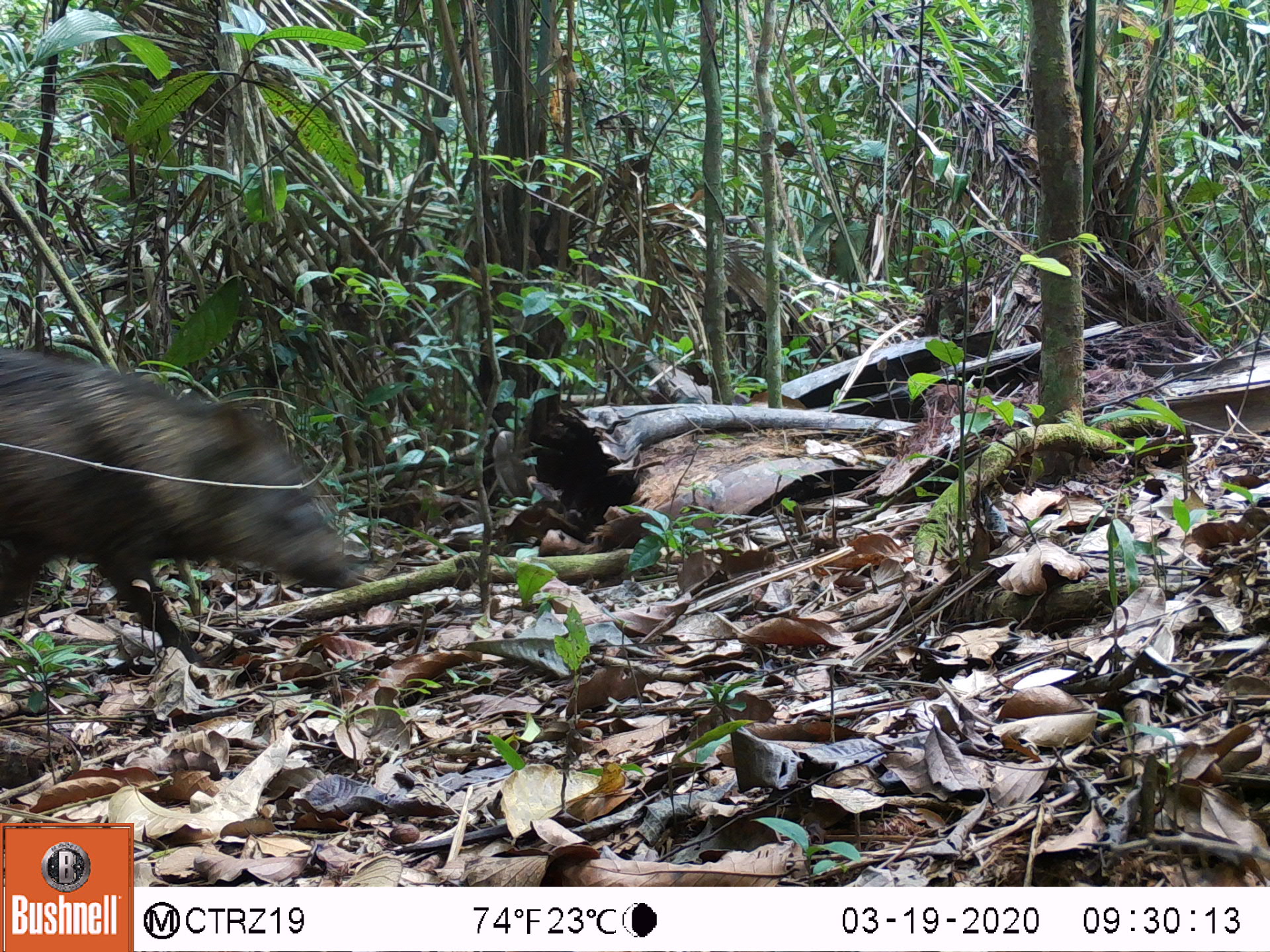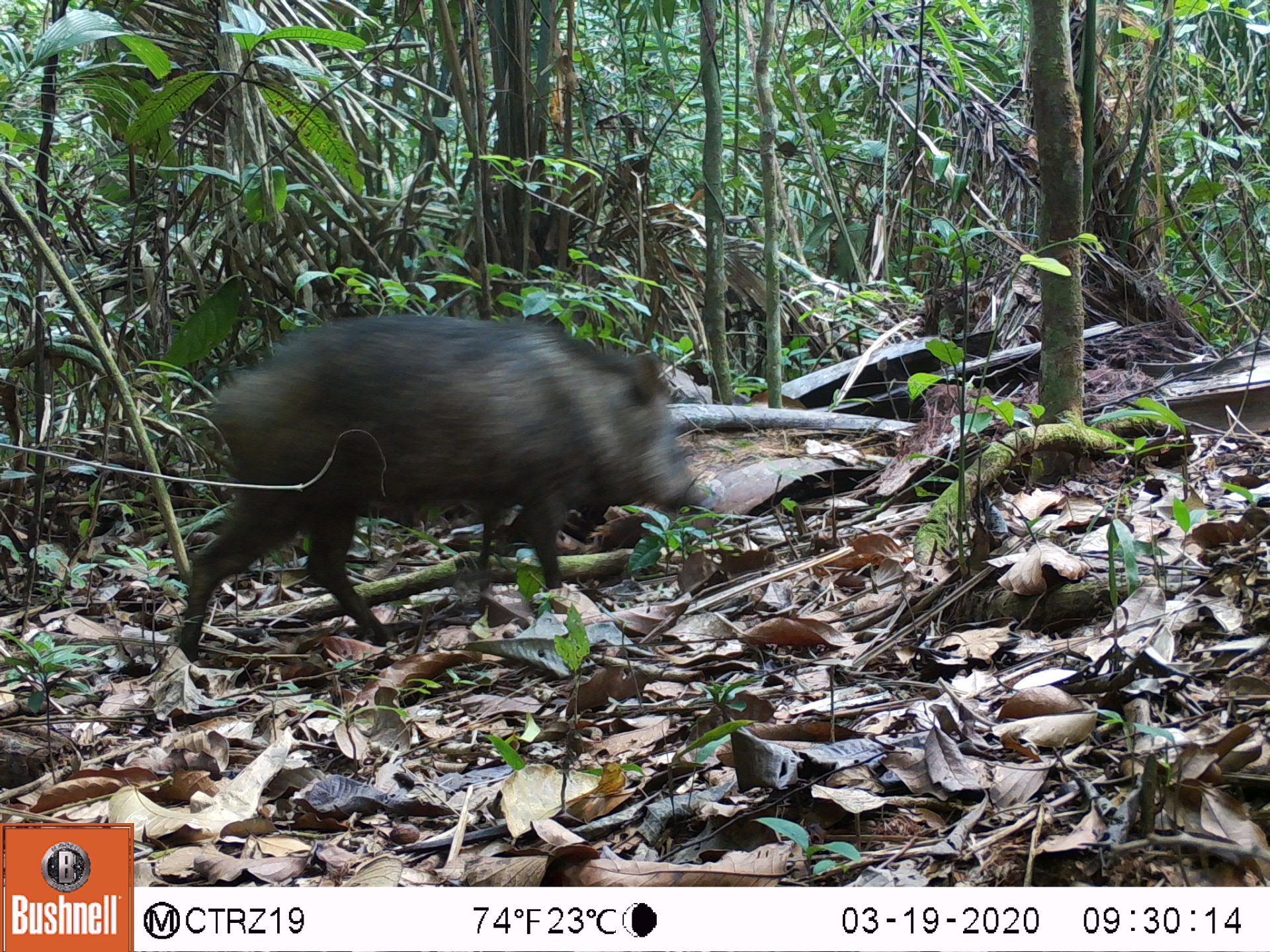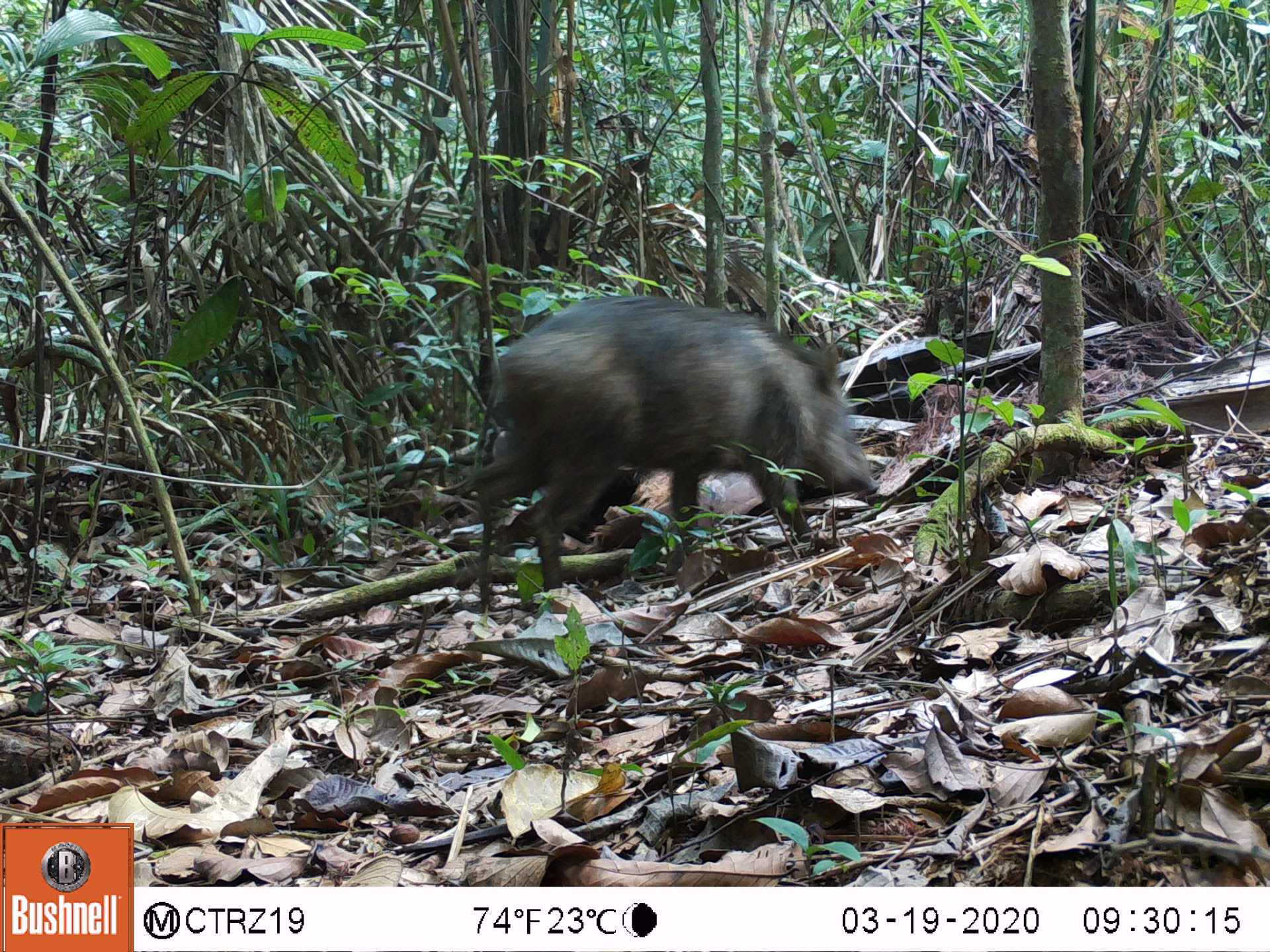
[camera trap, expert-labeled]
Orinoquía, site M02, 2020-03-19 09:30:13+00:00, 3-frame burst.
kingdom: Animalia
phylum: Chordata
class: Mammalia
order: Artiodactyla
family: Tayassuidae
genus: Pecari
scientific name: Pecari tajacu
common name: collared peccary